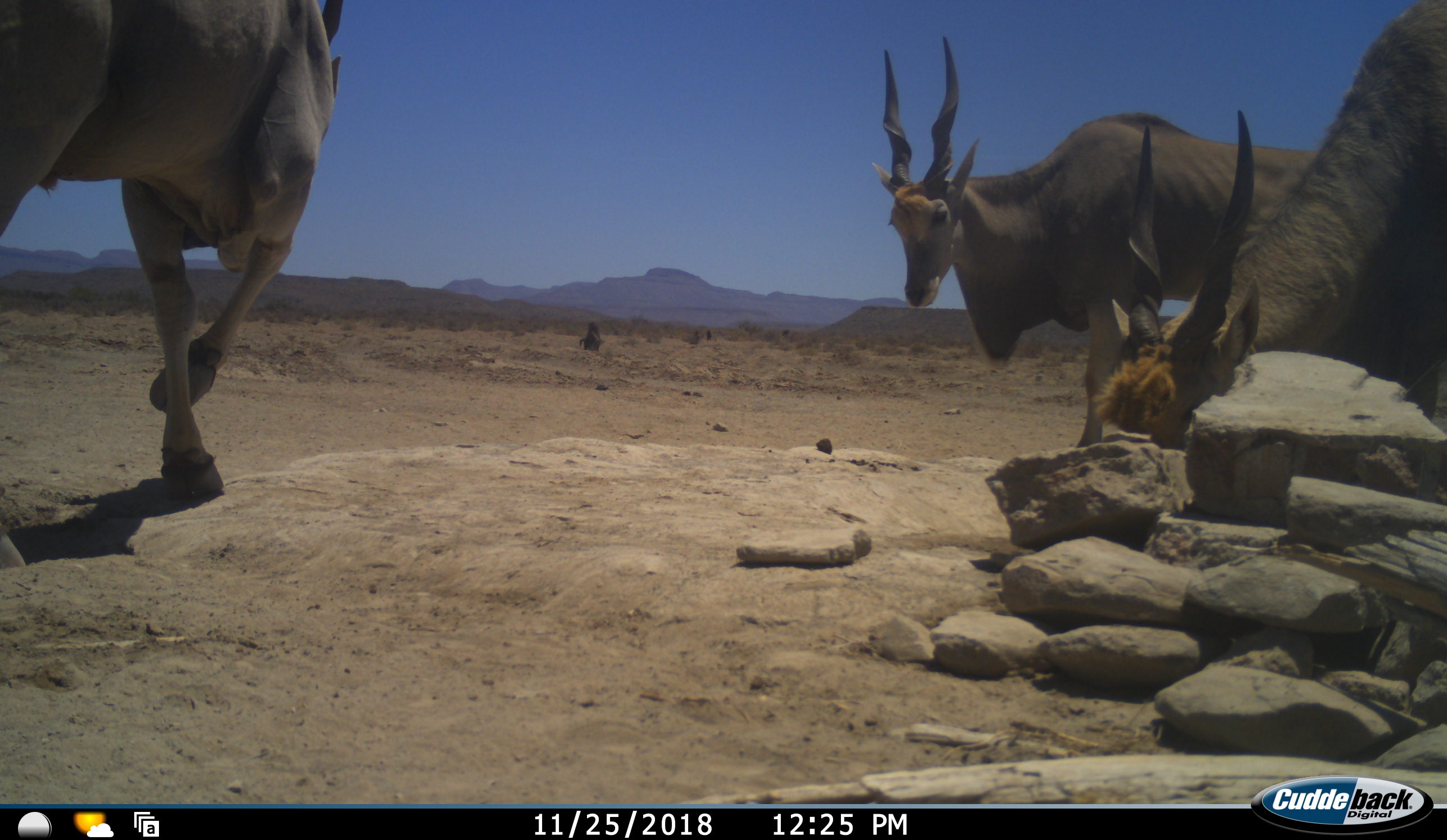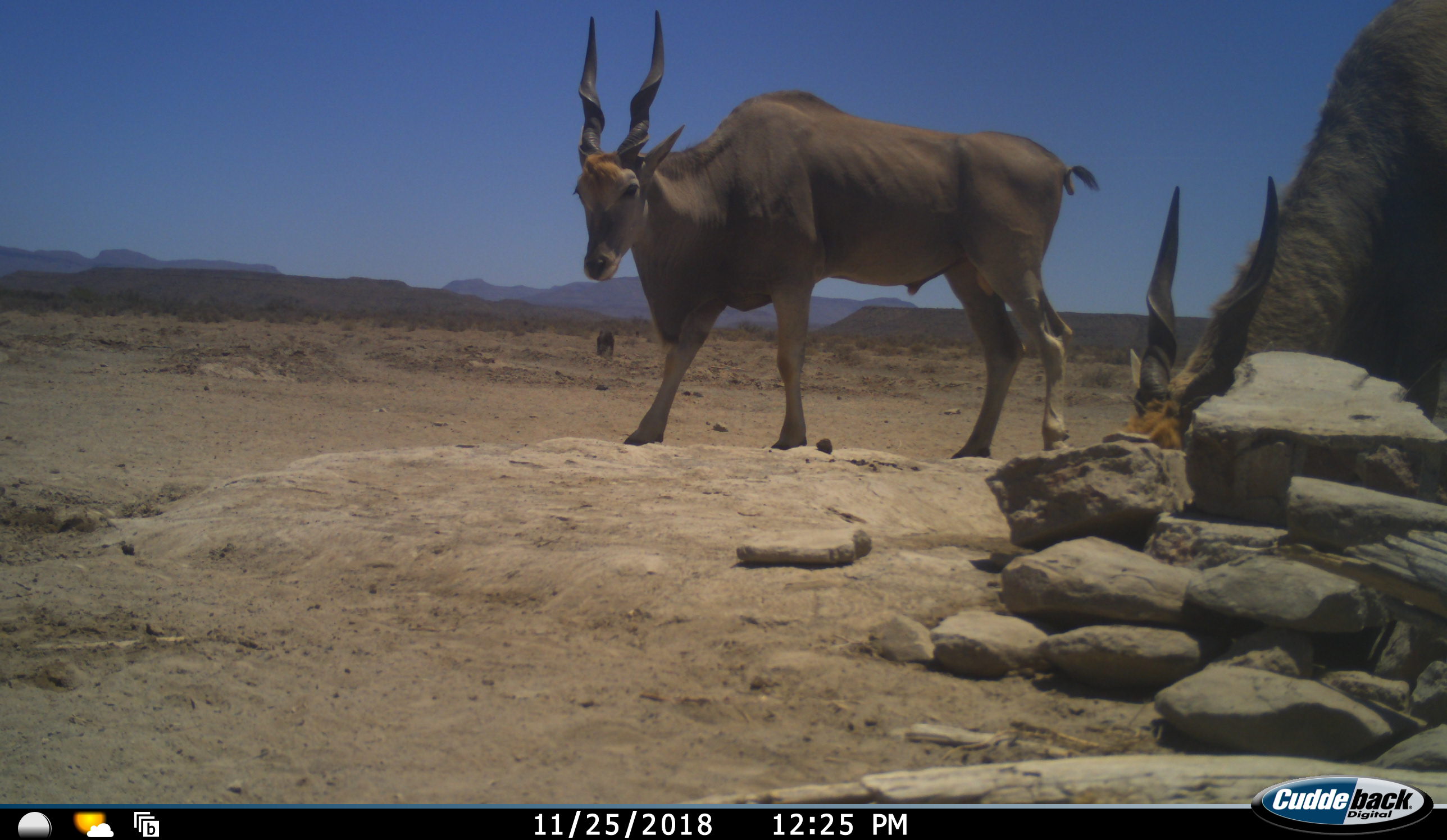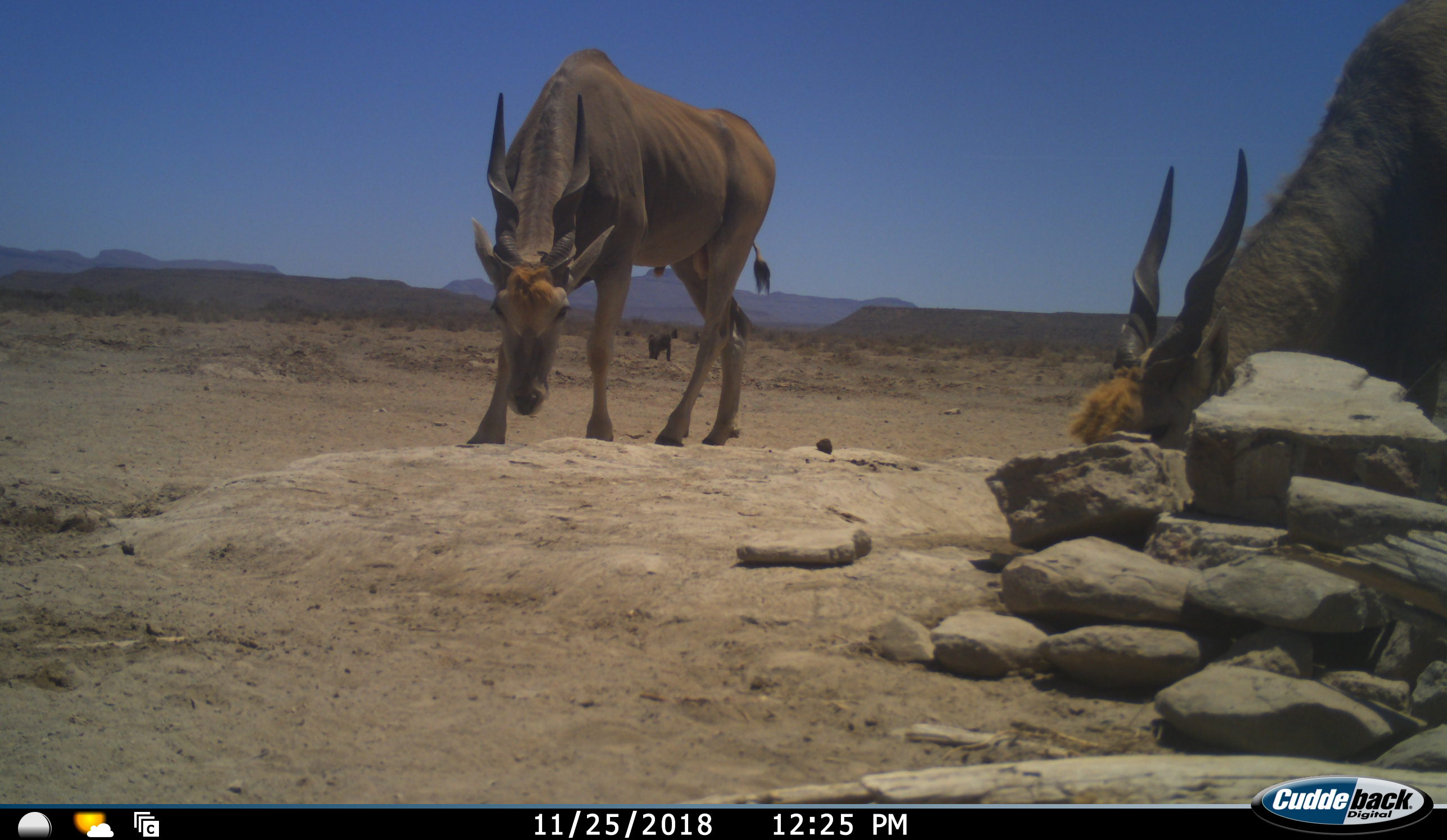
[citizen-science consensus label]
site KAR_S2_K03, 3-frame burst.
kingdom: Animalia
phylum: Chordata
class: Mammalia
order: Artiodactyla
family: Bovidae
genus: Tragelaphus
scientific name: Tragelaphus oryx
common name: eland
Eland (Tragelaphus oryx), count 3. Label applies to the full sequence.